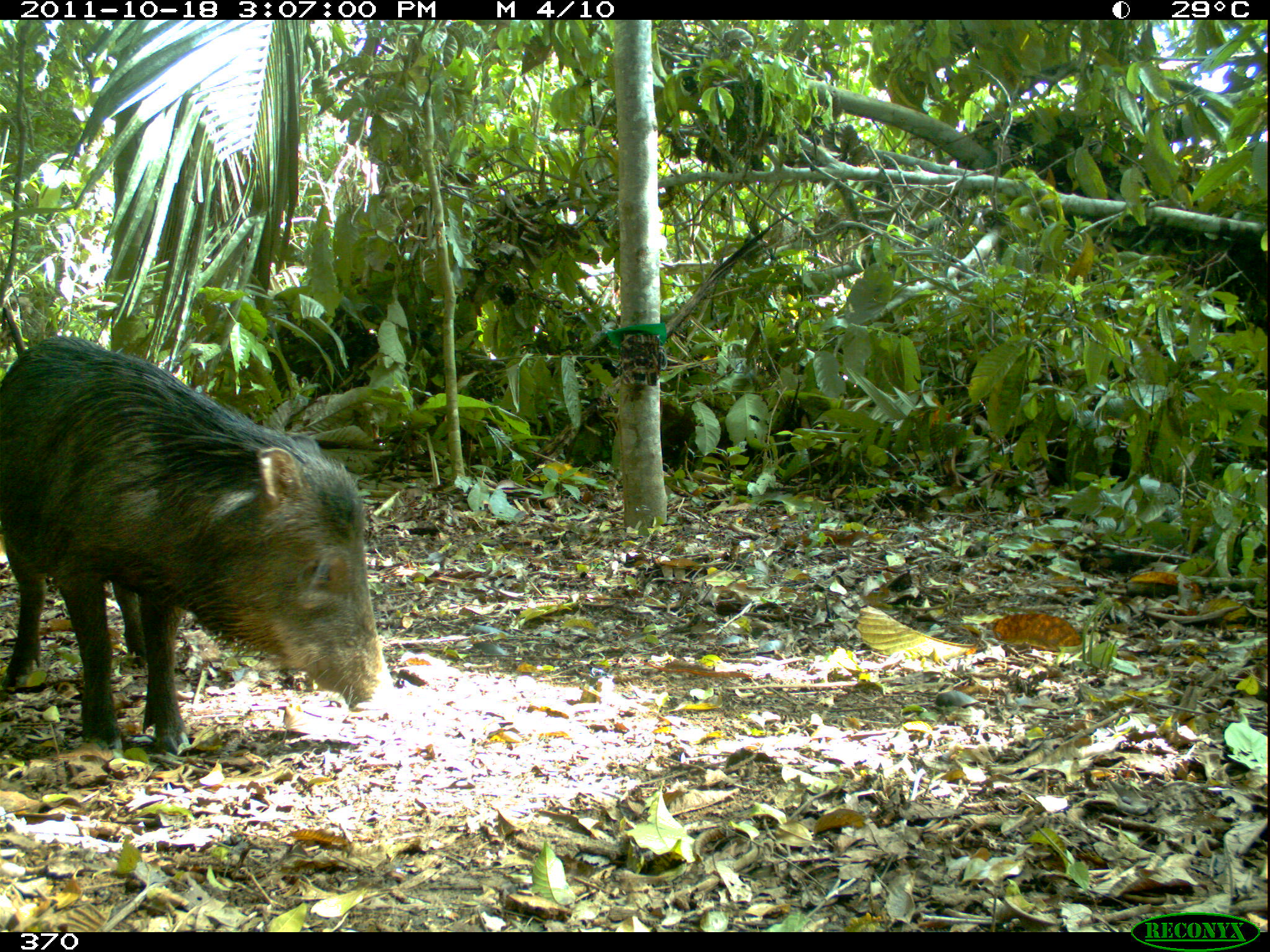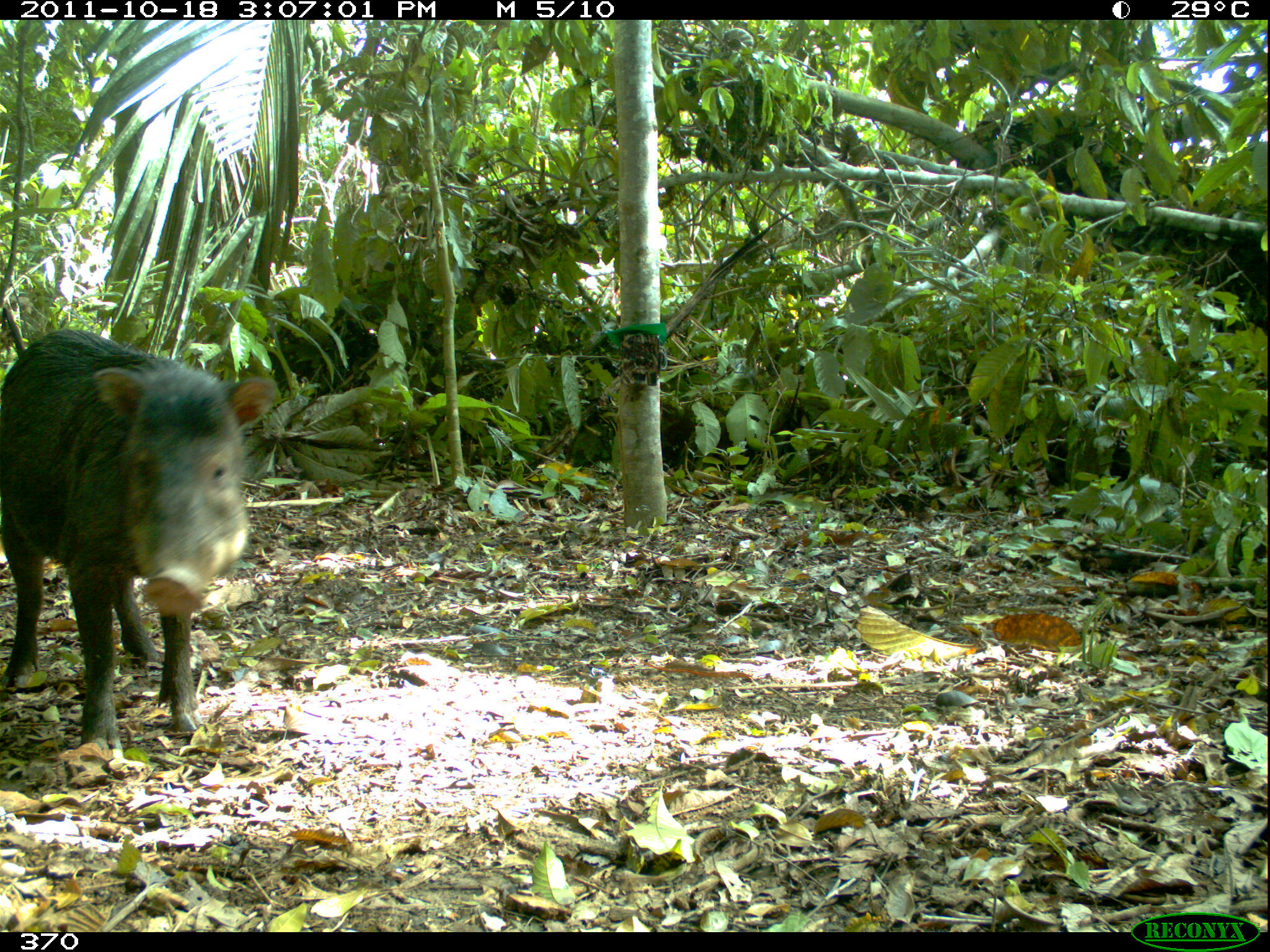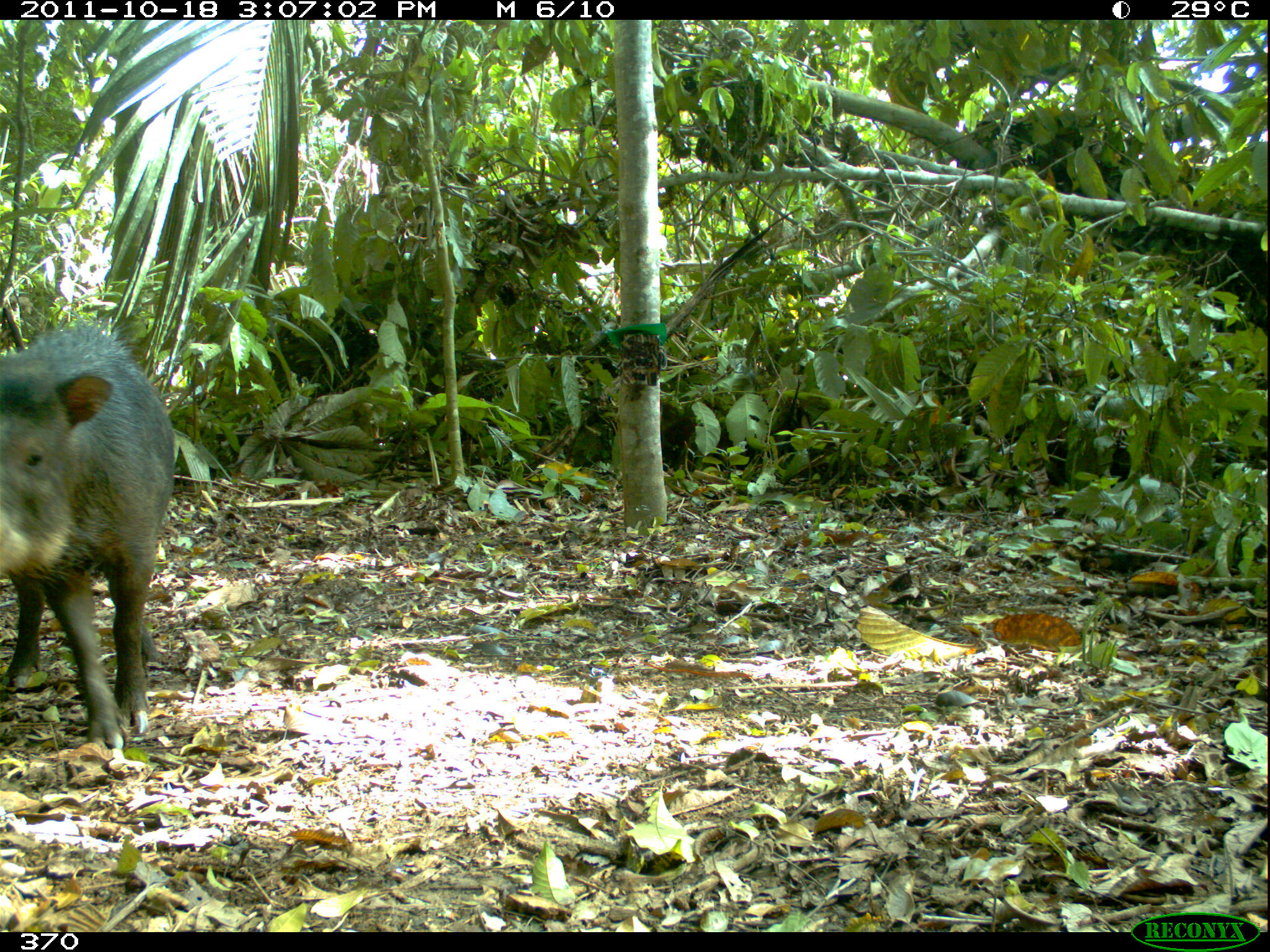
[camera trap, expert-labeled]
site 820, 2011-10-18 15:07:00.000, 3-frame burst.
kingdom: Animalia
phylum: Chordata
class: Mammalia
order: Artiodactyla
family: Tayassuidae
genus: Tayassu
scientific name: Tayassu pecari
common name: white-lipped peccary